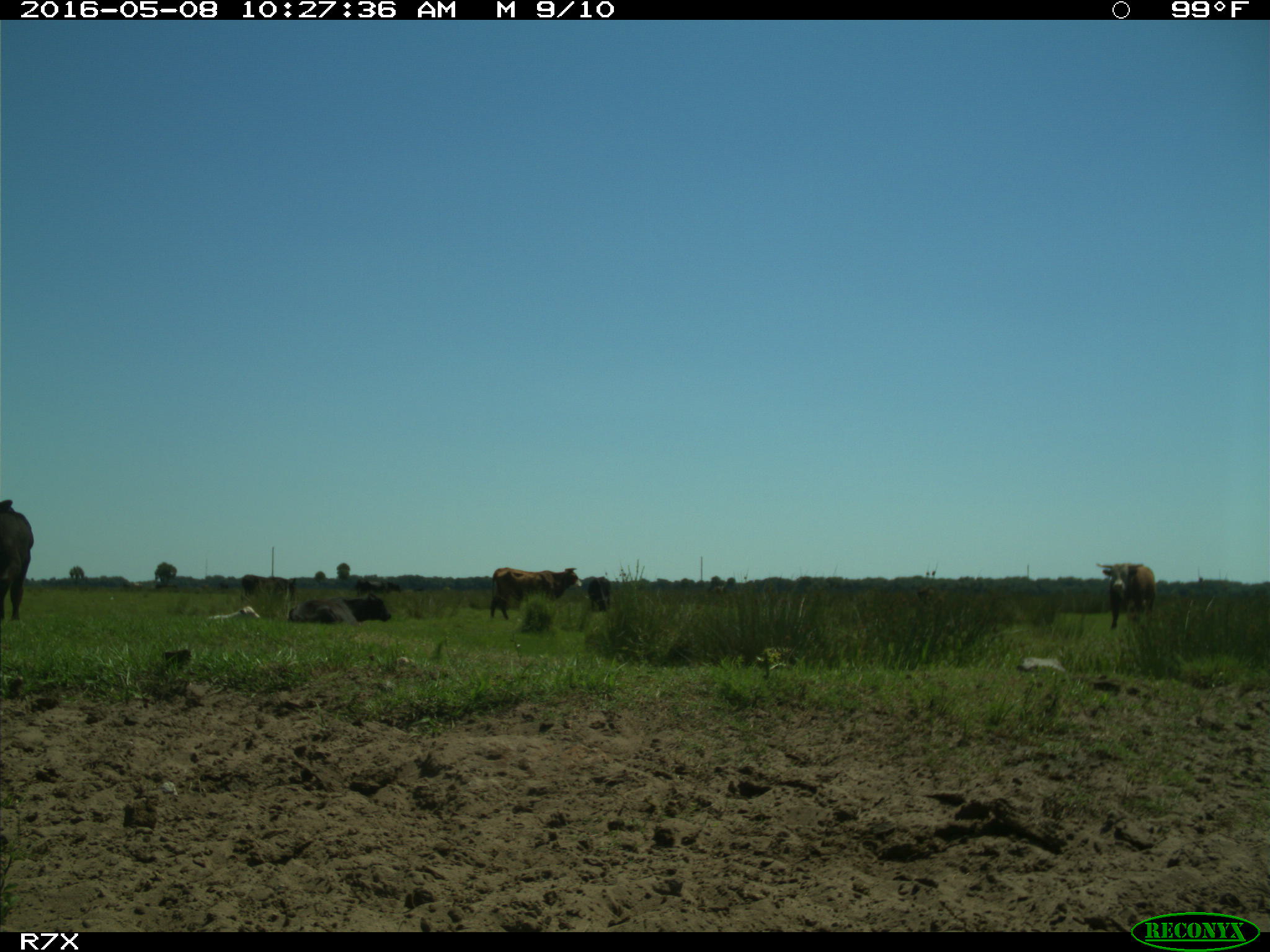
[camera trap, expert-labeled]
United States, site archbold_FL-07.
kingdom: Animalia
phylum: Chordata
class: Mammalia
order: Artiodactyla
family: Bovidae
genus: Bos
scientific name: Bos taurus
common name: domestic cow